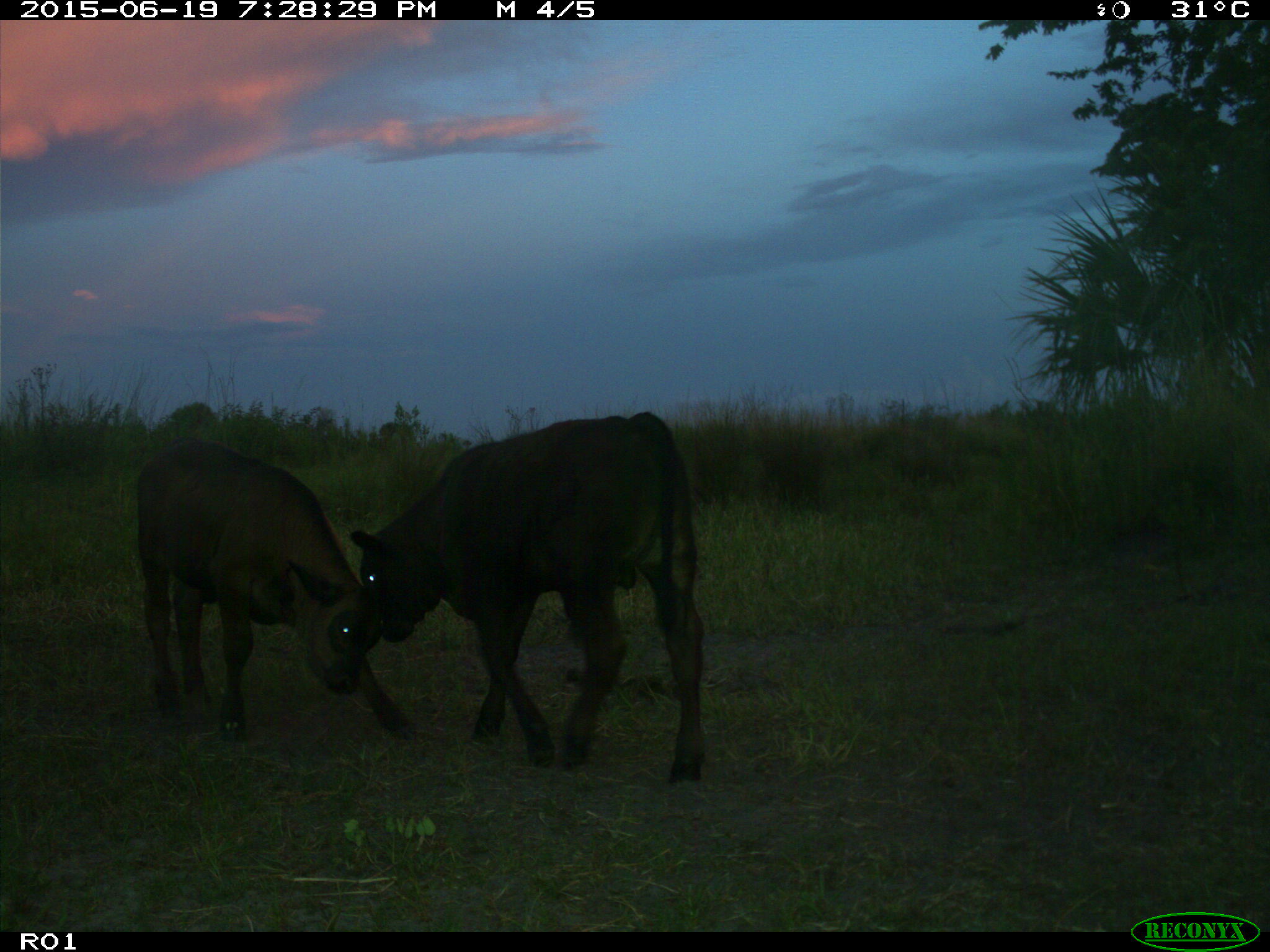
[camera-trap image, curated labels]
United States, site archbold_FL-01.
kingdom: Animalia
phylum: Chordata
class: Mammalia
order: Artiodactyla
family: Bovidae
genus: Bos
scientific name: Bos taurus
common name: domestic cow